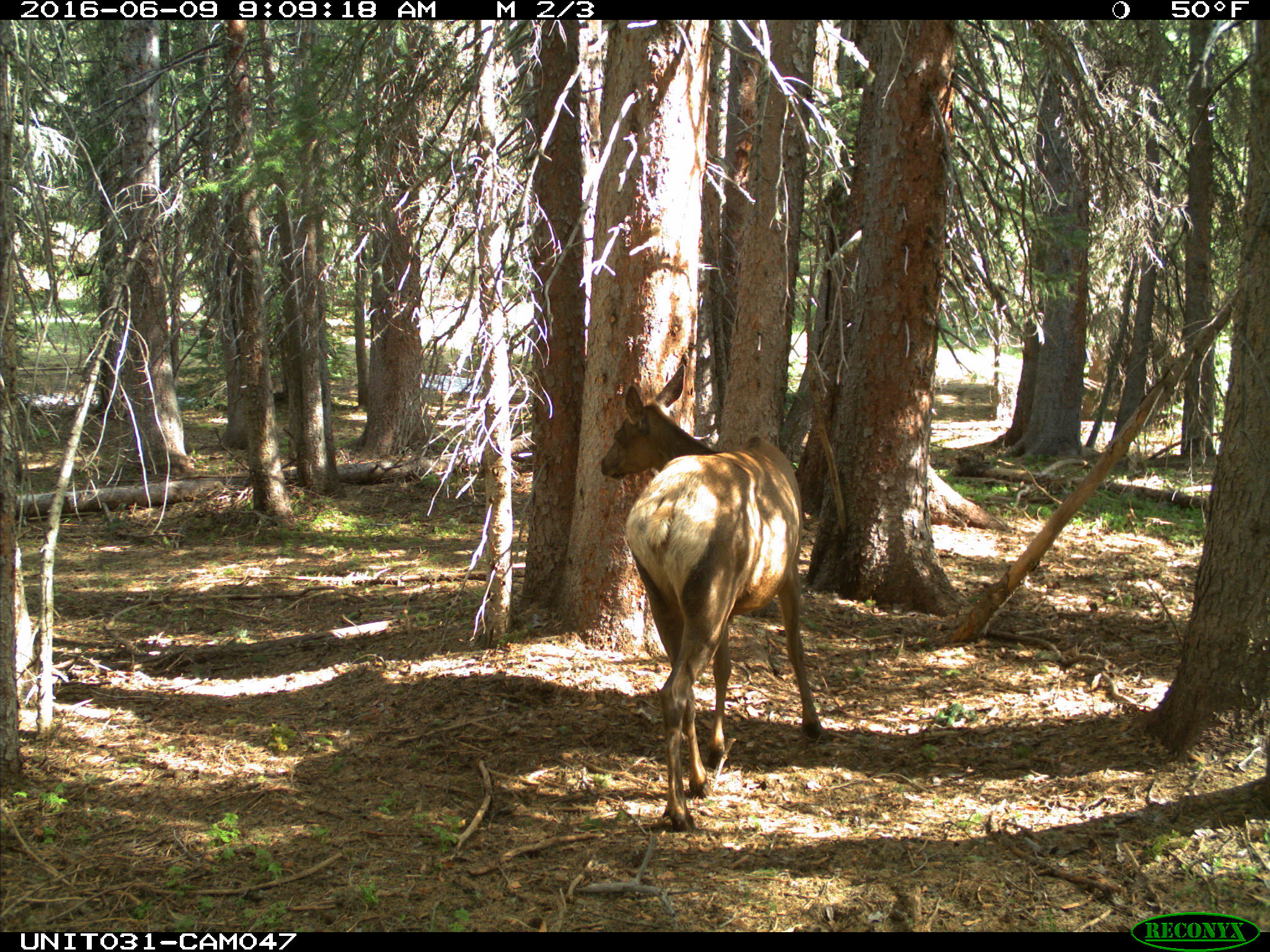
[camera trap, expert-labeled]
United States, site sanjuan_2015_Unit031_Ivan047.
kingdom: Animalia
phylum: Chordata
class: Mammalia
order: Artiodactyla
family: Cervidae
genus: Cervus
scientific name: Cervus elaphus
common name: red deer